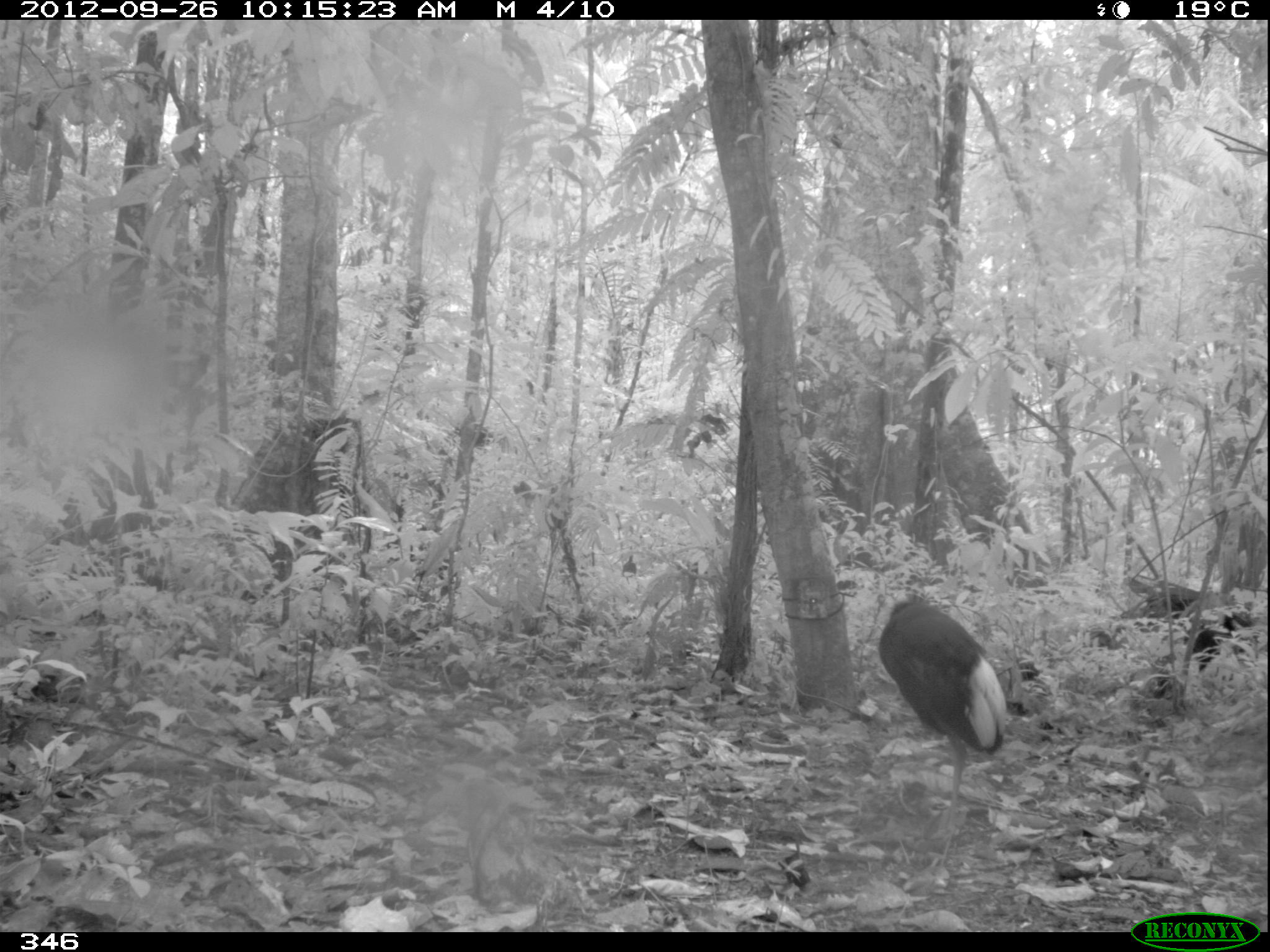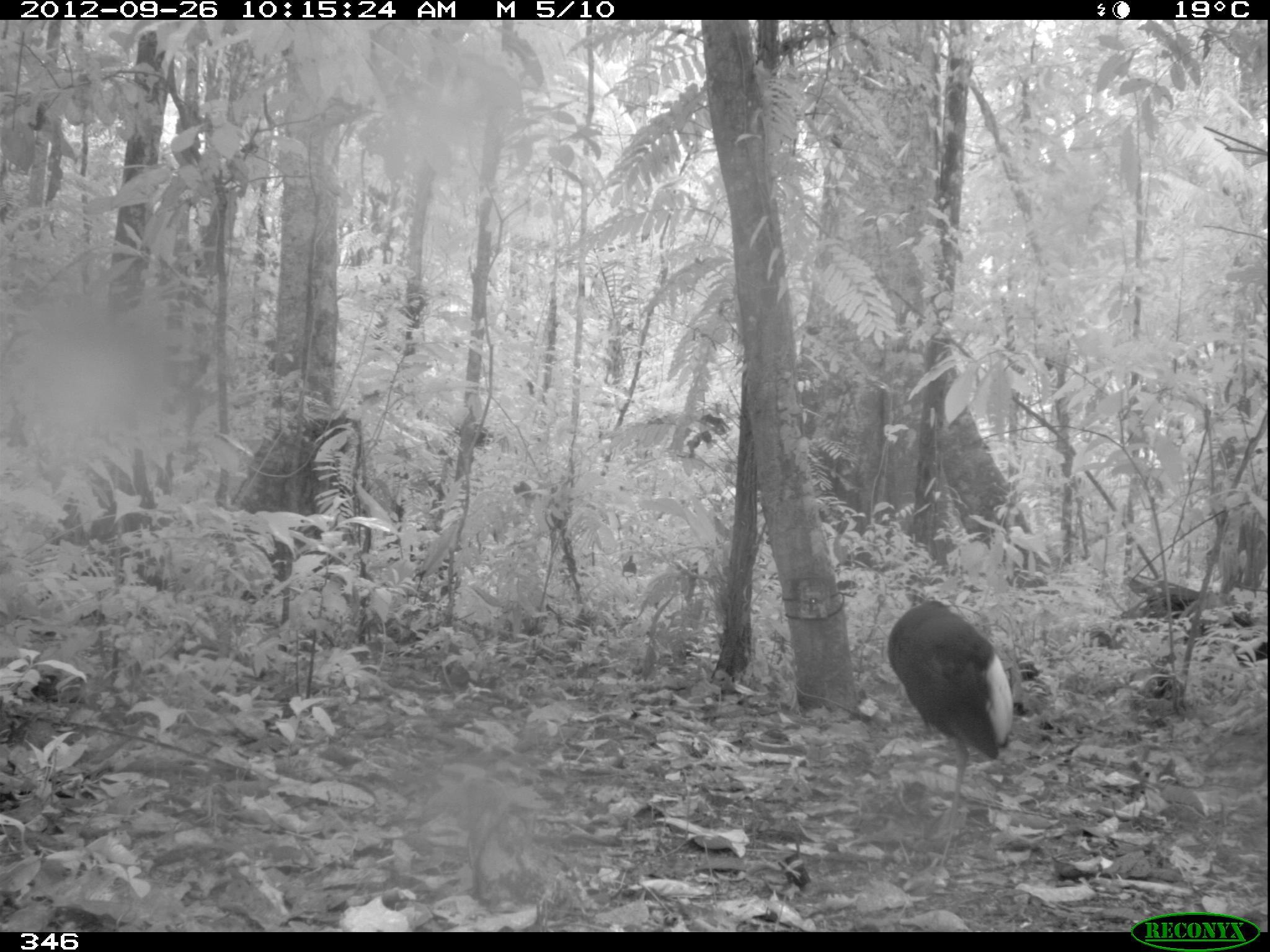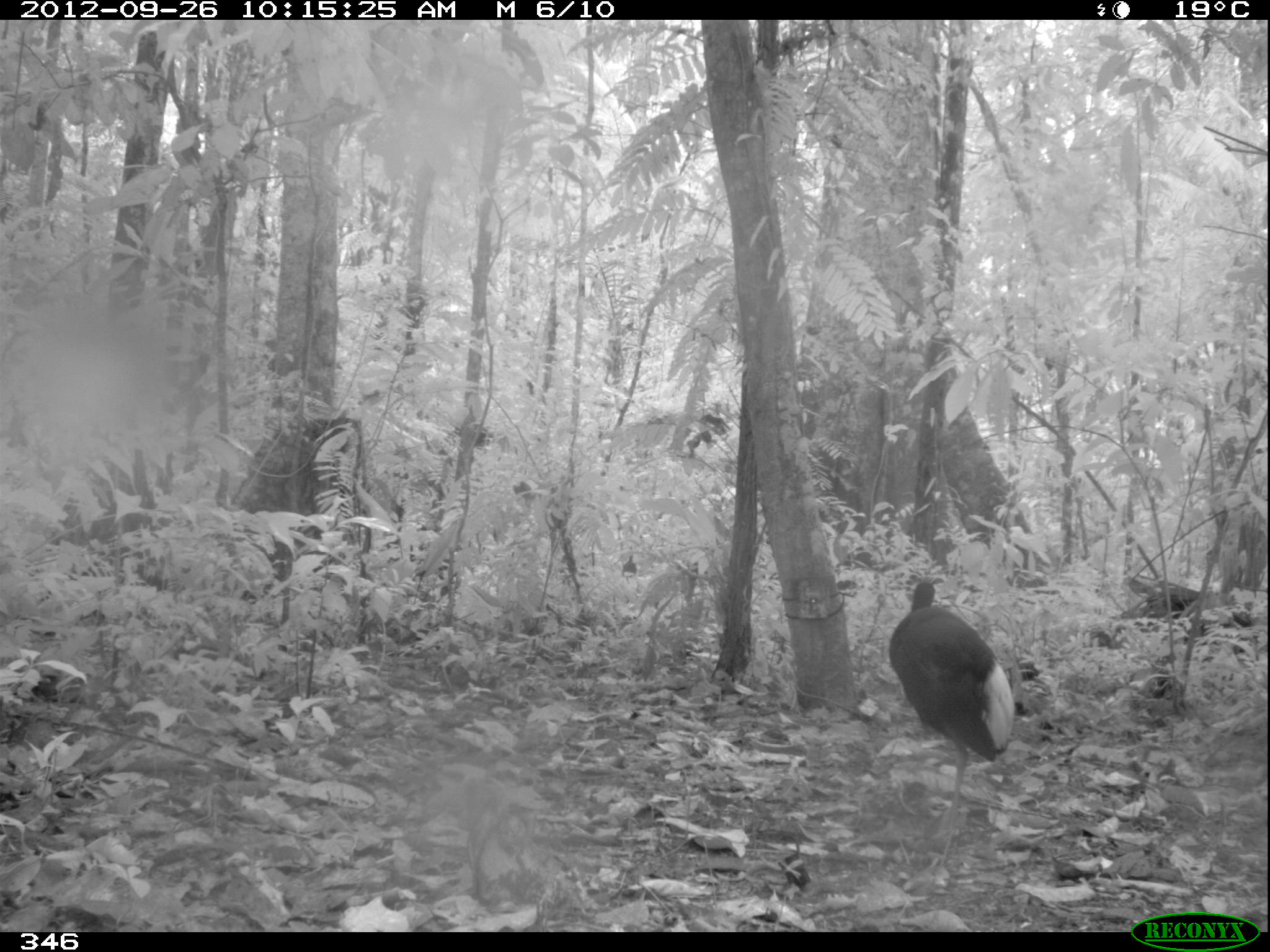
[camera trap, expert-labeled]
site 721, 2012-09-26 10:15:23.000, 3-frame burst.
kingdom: Animalia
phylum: Chordata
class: Aves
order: Gruiformes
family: Psophiidae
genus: Psophia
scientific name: Psophia leucoptera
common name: pale-winged trumpeter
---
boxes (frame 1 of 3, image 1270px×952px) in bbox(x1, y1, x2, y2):
psophia leucoptera: bbox(877, 585, 1007, 868)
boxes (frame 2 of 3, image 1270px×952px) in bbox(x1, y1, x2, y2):
psophia leucoptera: bbox(886, 597, 1013, 875)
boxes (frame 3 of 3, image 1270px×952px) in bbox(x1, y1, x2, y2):
psophia leucoptera: bbox(888, 578, 1012, 874)